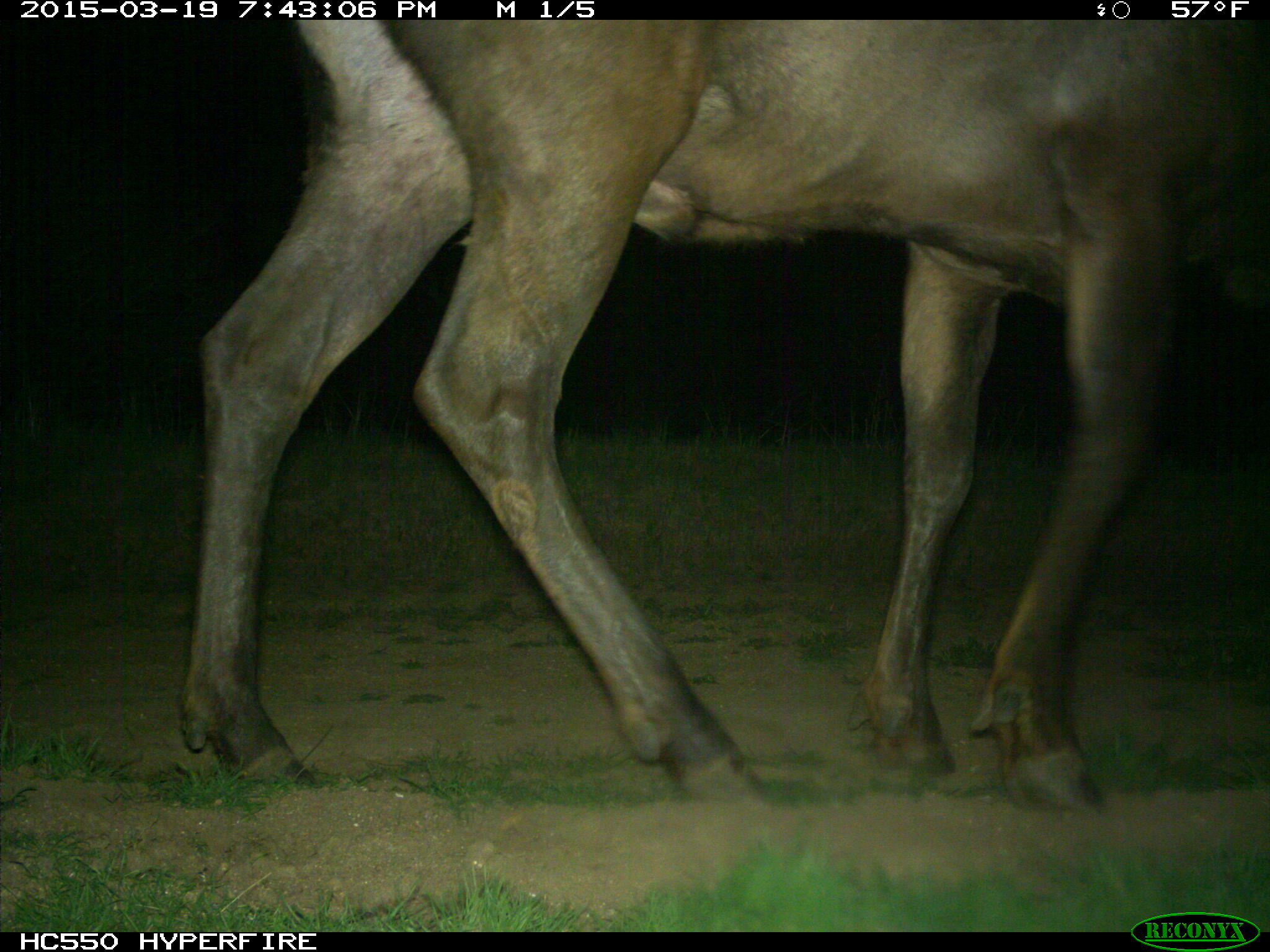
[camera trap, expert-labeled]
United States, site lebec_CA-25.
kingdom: Animalia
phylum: Chordata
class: Mammalia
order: Artiodactyla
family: Cervidae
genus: Cervus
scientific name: Cervus canadensis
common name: elk